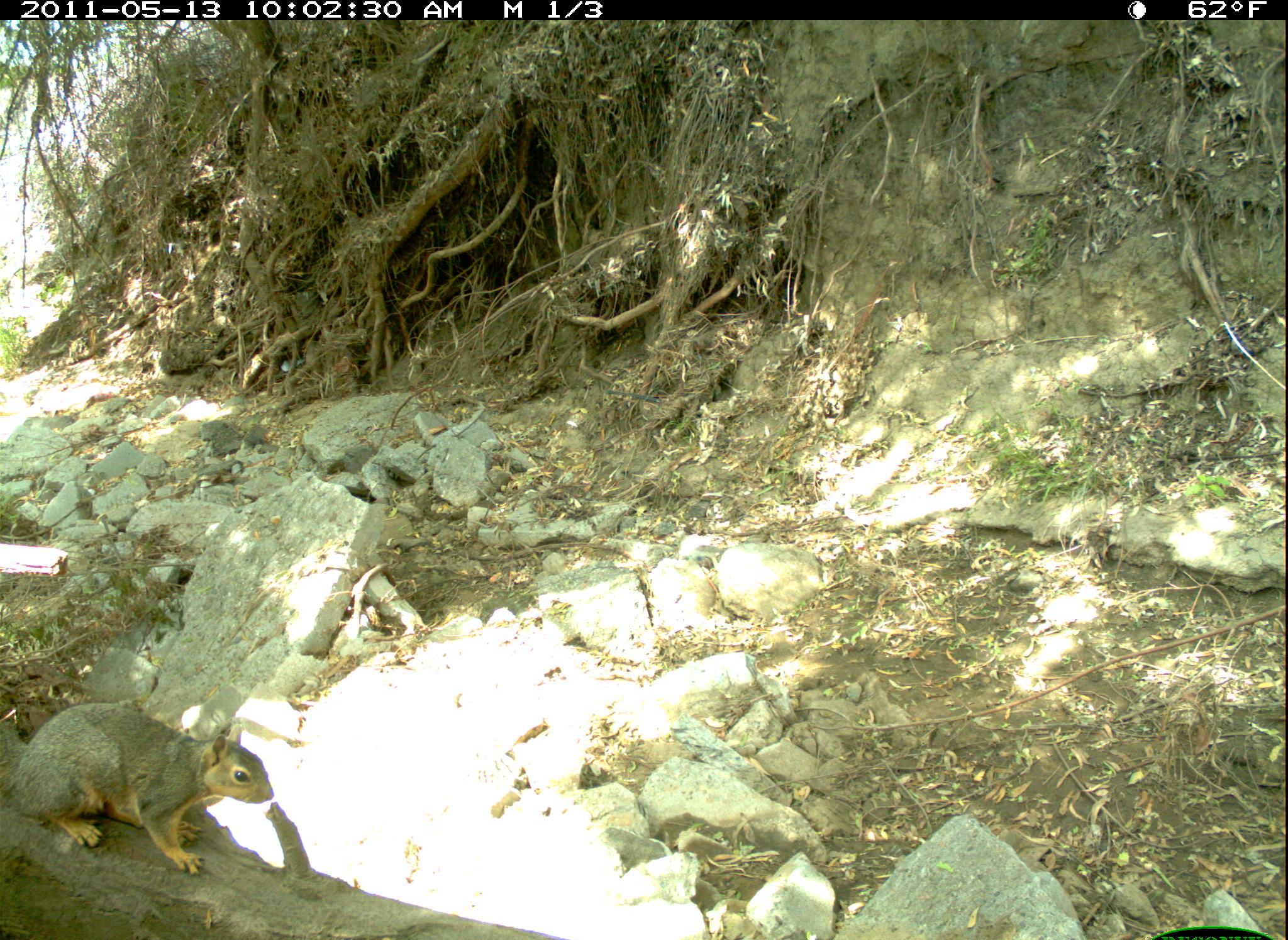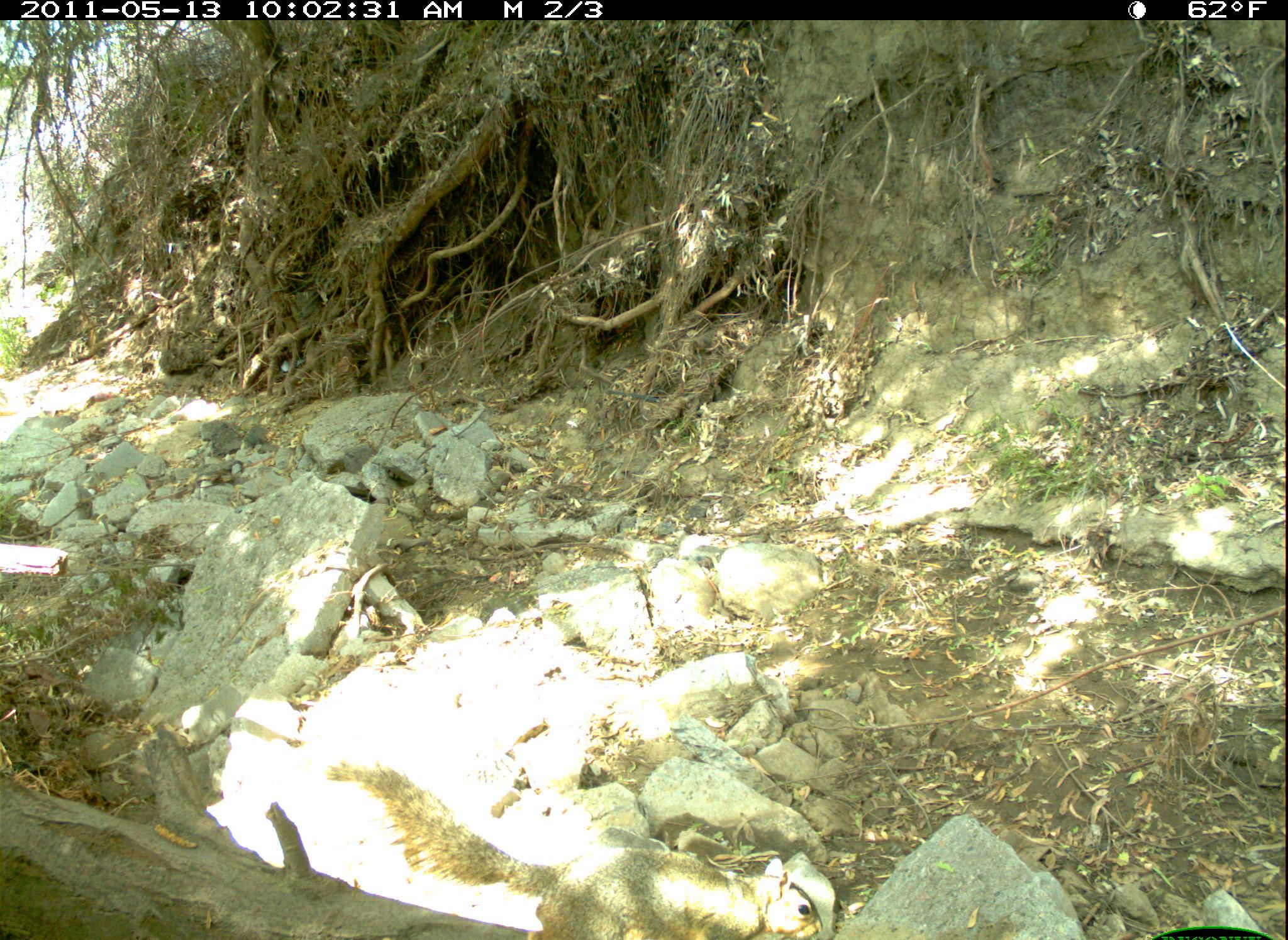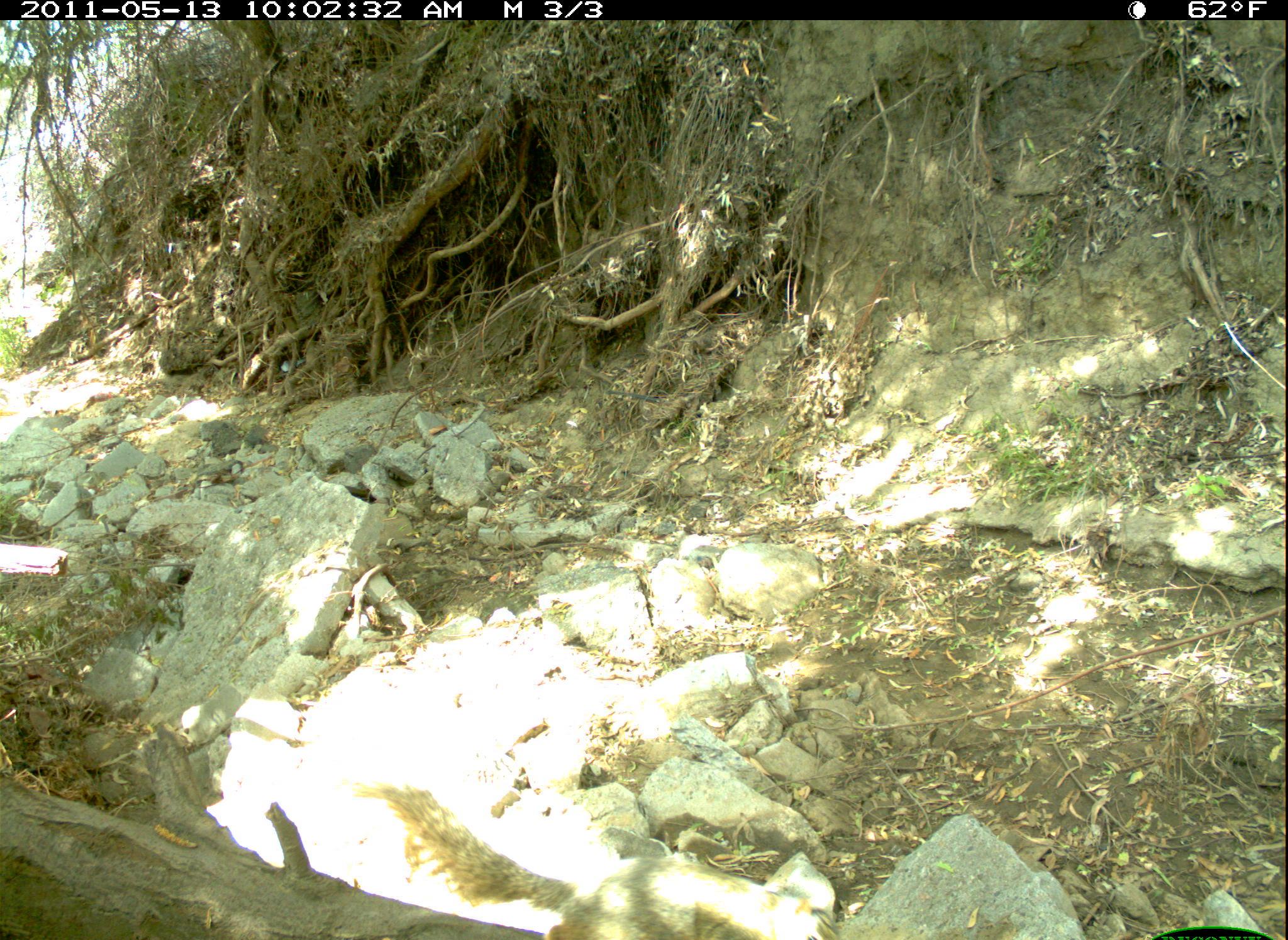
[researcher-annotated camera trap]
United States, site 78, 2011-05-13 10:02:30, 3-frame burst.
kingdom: Animalia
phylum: Chordata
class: Mammalia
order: Rodentia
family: Sciuridae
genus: Sciurus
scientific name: Sciurus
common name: squirrel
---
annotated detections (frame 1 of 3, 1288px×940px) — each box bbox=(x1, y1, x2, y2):
squirrel: bbox=(0, 693, 285, 886)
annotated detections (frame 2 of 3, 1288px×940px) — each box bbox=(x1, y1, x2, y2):
squirrel: bbox=(324, 747, 837, 933)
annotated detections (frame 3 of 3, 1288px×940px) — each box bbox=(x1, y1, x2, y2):
squirrel: bbox=(356, 779, 847, 940)